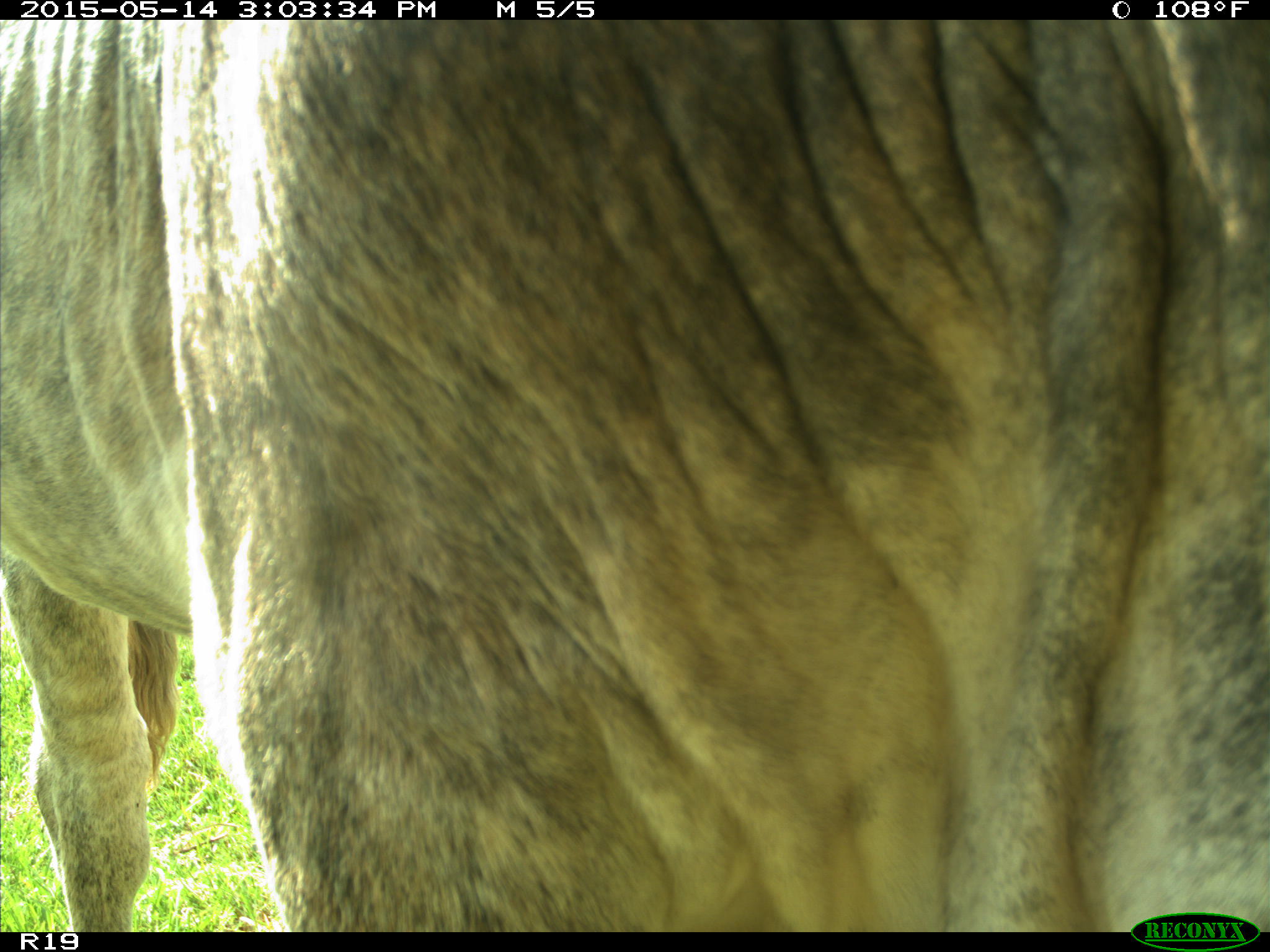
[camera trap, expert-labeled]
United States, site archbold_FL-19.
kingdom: Animalia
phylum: Chordata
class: Mammalia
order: Artiodactyla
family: Bovidae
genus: Bos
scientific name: Bos taurus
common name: domestic cow